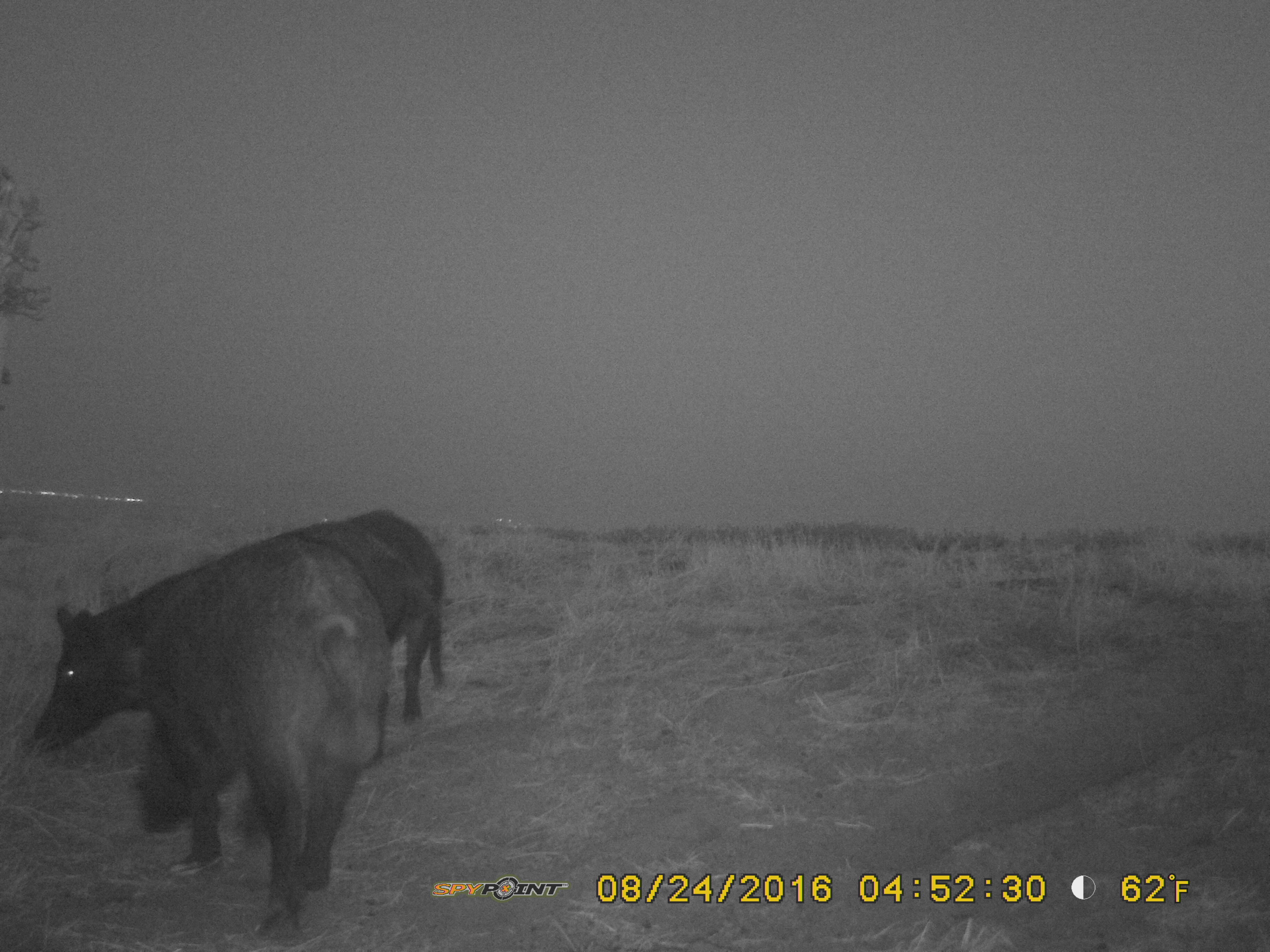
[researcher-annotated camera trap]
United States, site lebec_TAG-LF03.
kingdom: Animalia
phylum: Chordata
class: Mammalia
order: Artiodactyla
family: Suidae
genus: Sus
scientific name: Sus scrofa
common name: wild boar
Sus scrofa (wild boar).